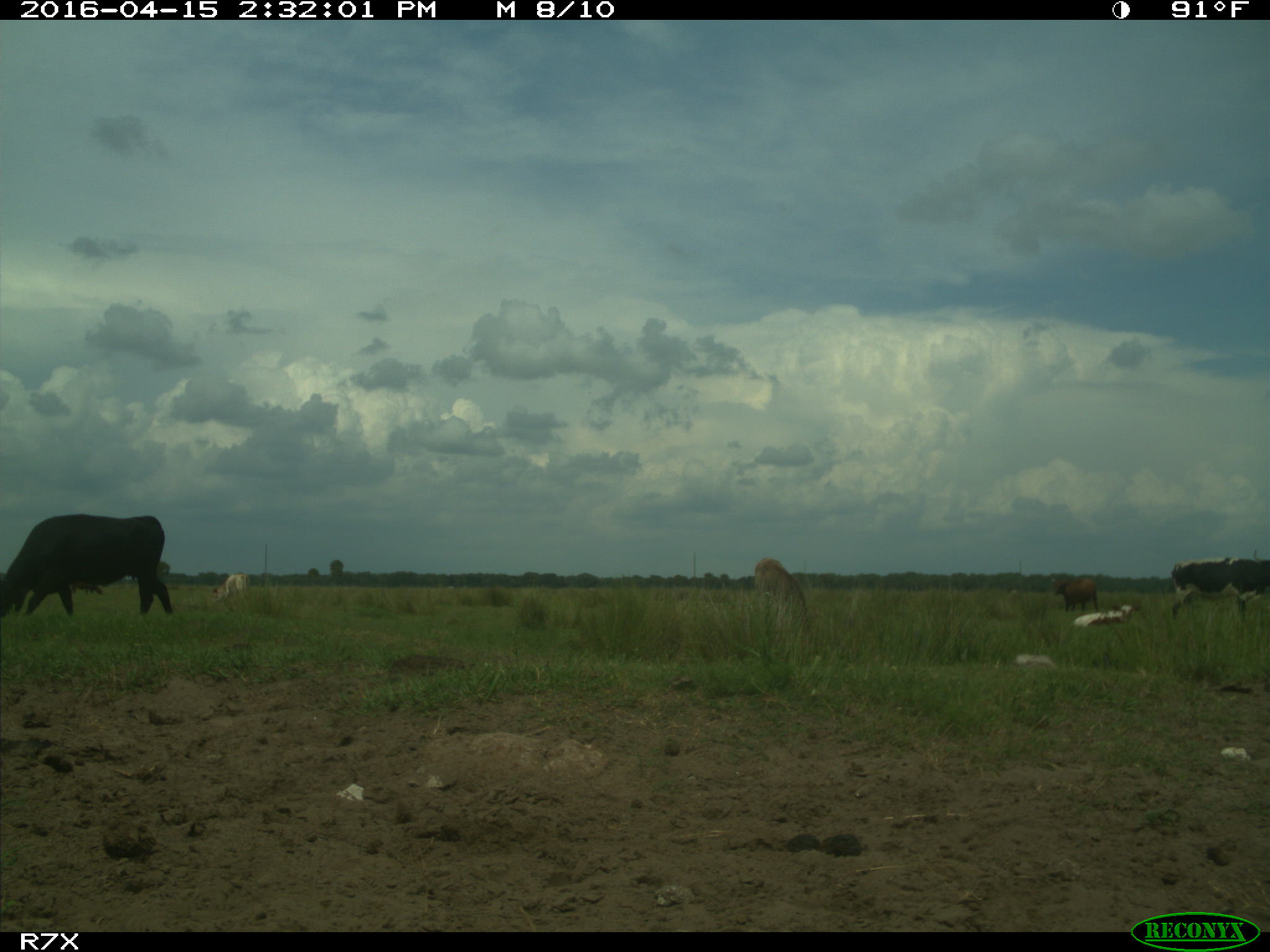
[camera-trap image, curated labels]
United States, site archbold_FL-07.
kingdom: Animalia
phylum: Chordata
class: Mammalia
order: Artiodactyla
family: Bovidae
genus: Bos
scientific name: Bos taurus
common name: domestic cow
Bos taurus (domestic cow).